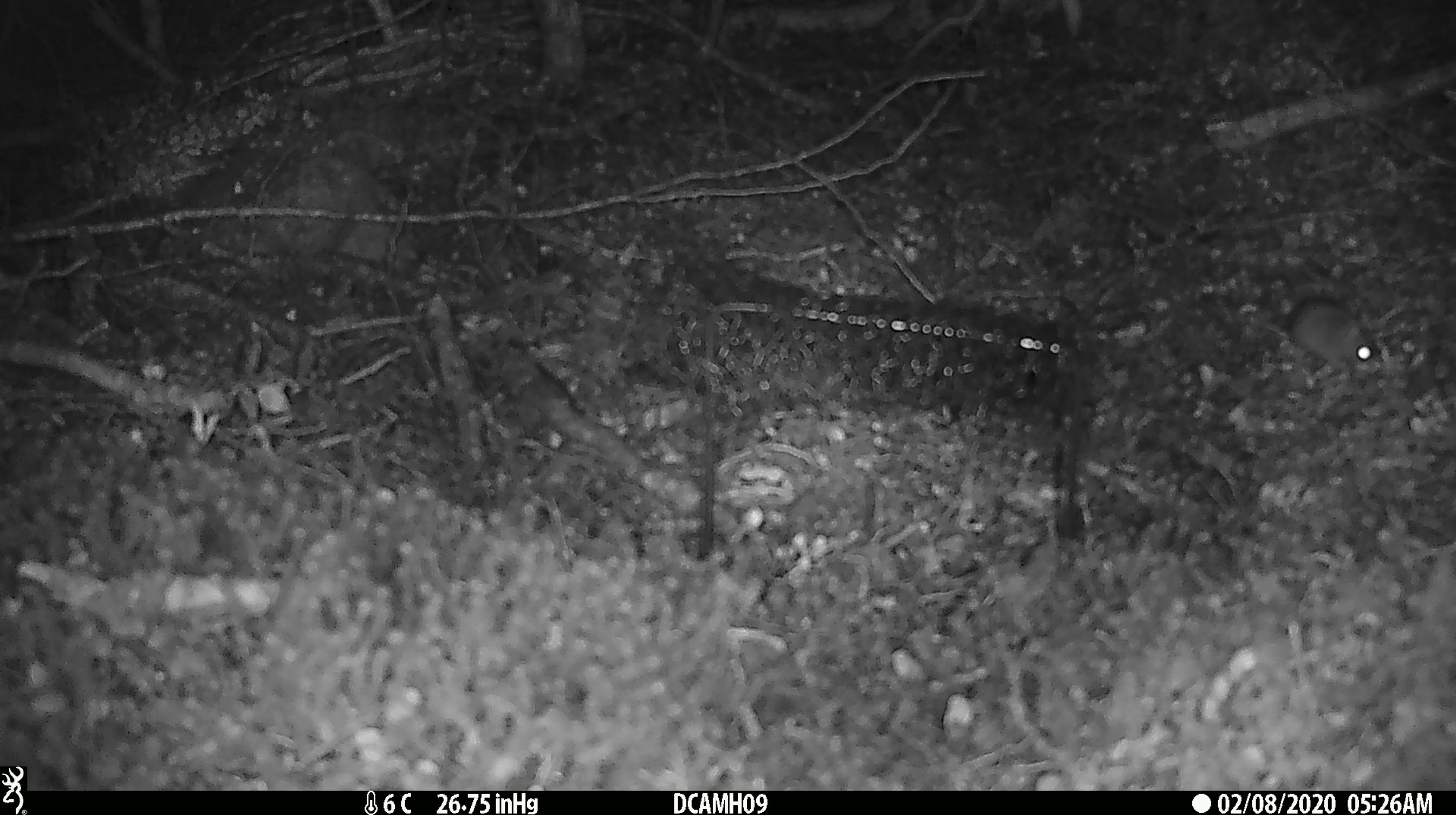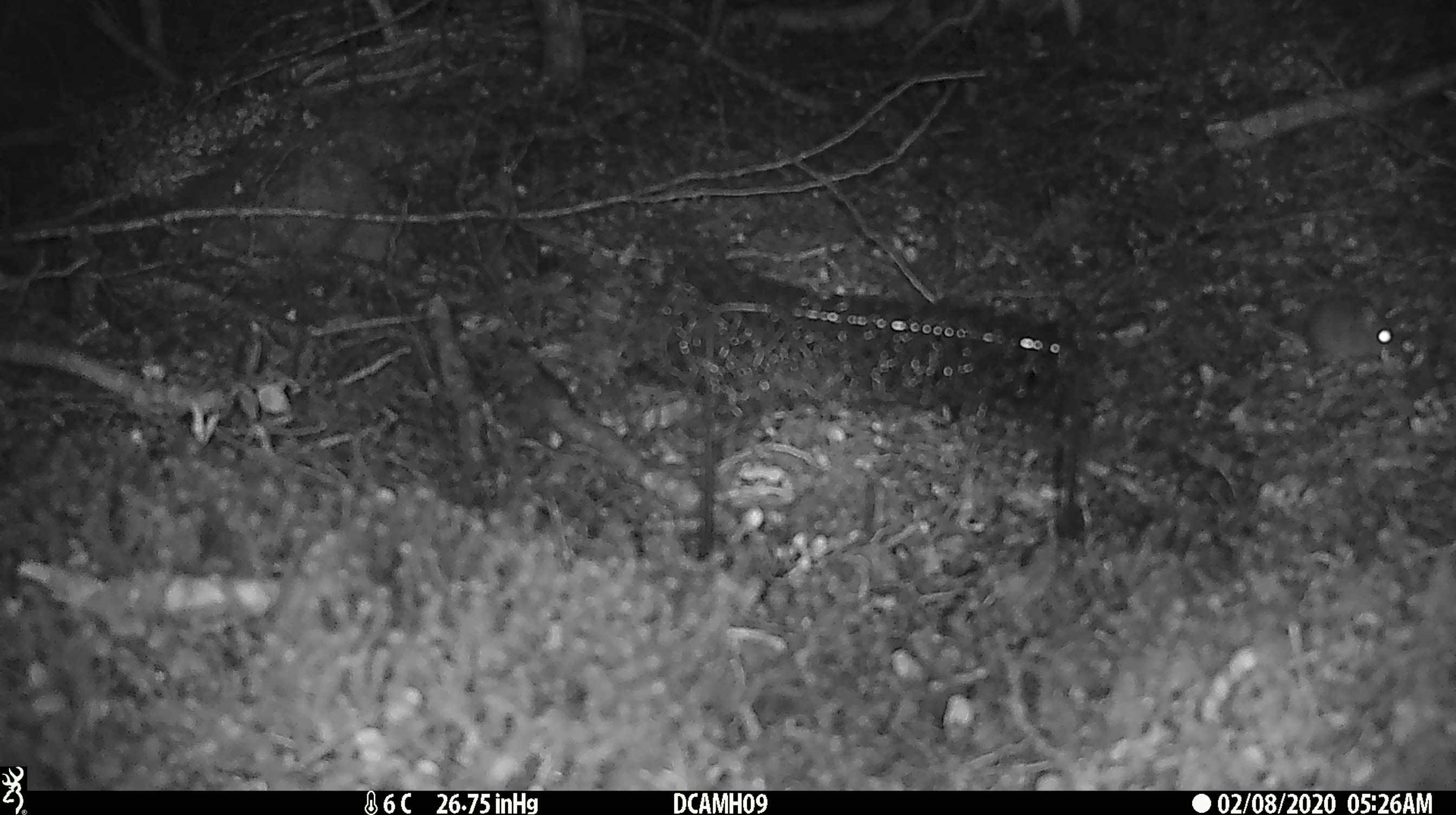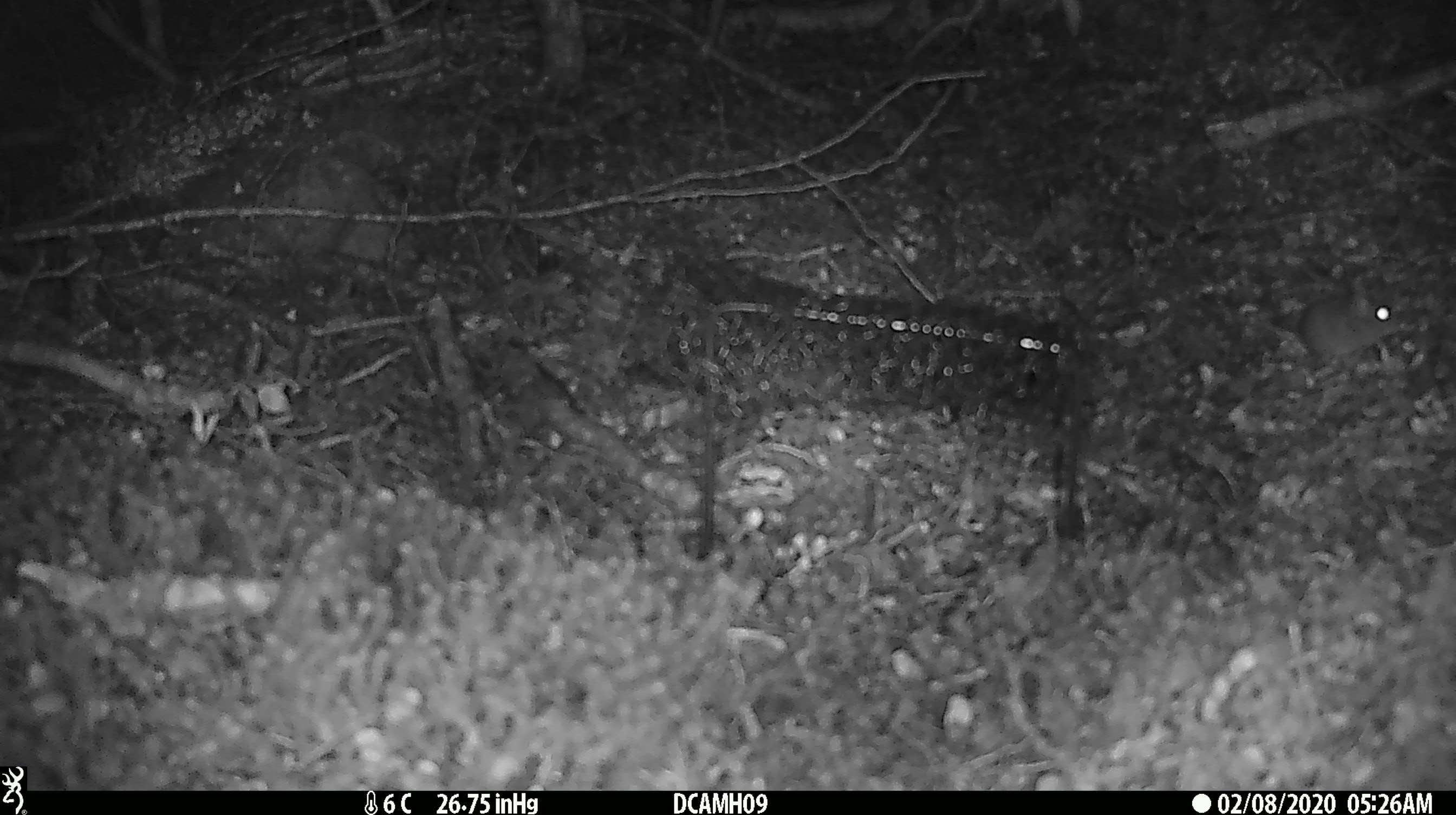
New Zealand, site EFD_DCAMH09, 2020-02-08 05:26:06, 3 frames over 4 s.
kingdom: Animalia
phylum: Chordata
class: Mammalia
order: Rodentia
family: Muridae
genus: Mus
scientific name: Mus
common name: mouse